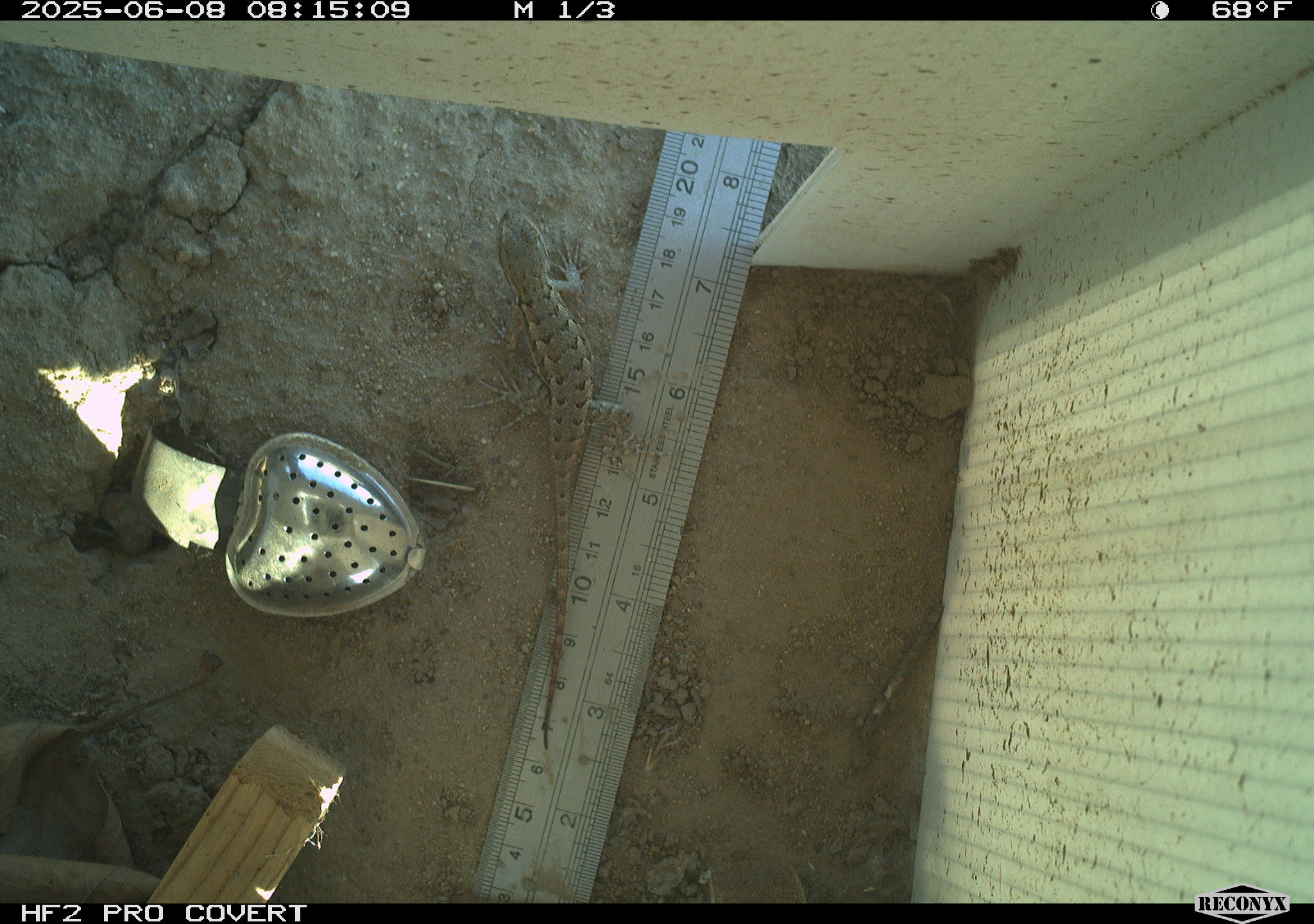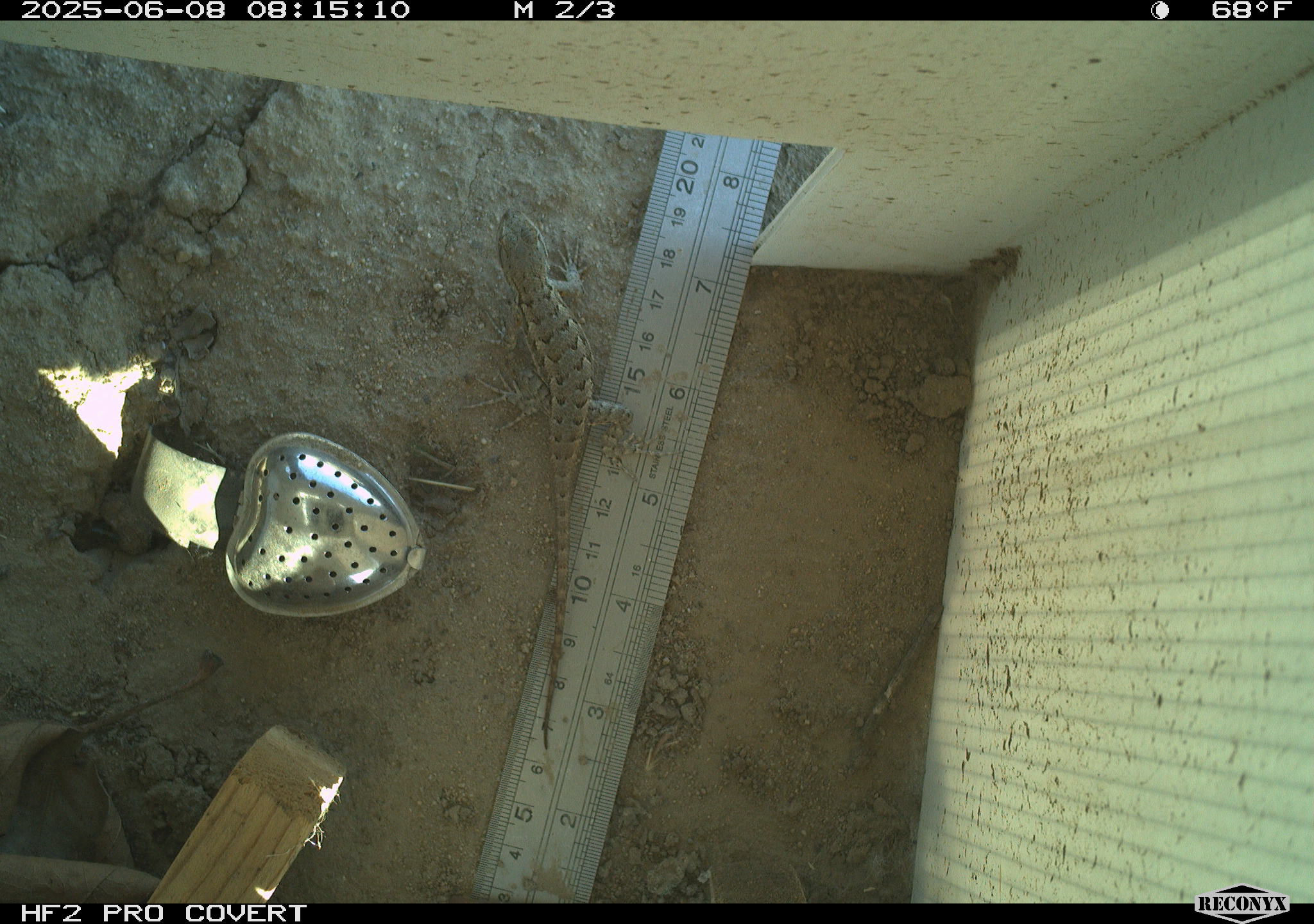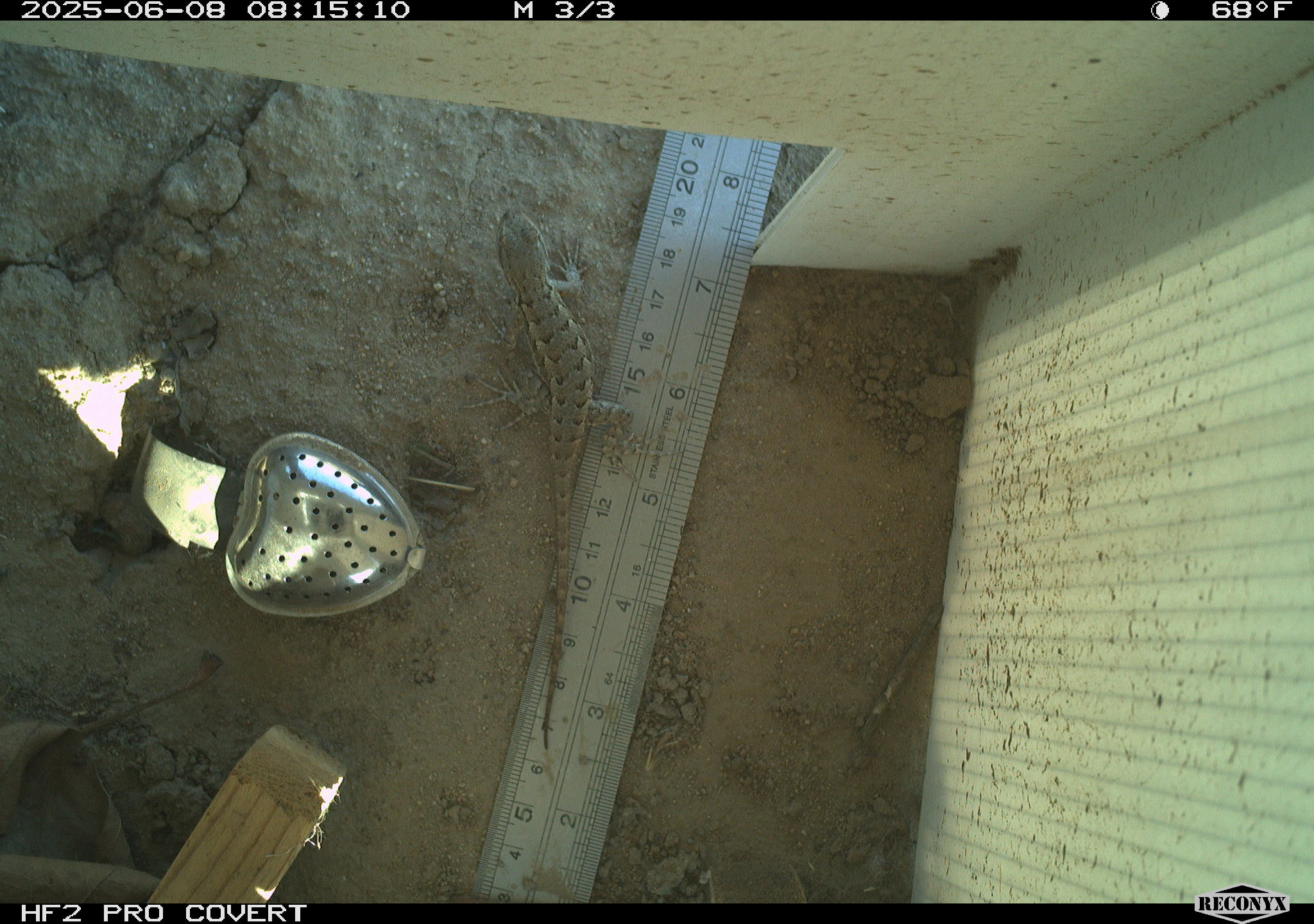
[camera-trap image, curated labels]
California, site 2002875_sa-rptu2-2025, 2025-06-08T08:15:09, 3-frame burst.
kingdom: Animalia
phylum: Chordata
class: Reptilia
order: Squamata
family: Phrynosomatidae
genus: Sceloporus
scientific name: Sceloporus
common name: spiny lizards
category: sceloporus species